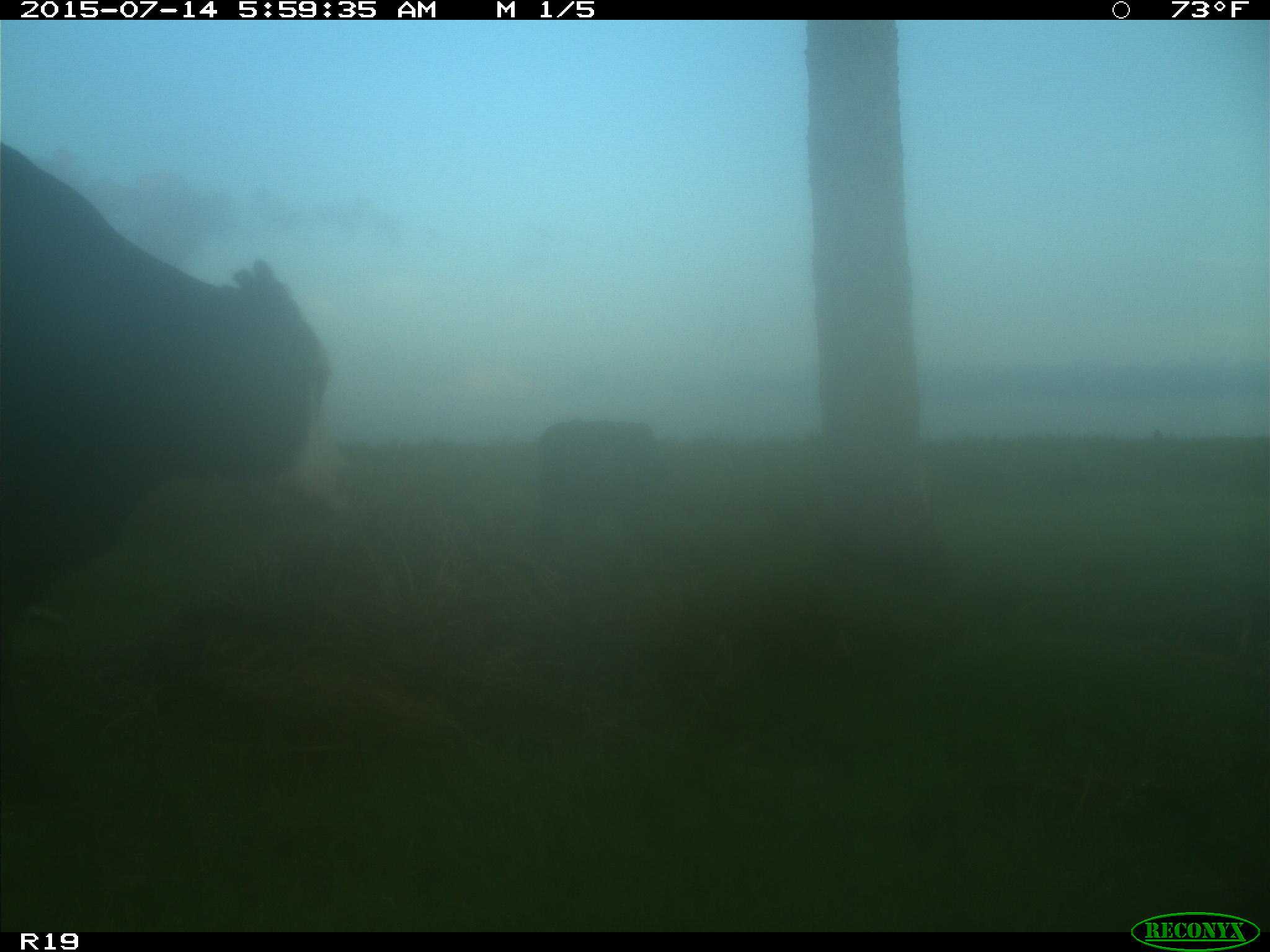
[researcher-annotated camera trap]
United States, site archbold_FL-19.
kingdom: Animalia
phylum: Chordata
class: Mammalia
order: Artiodactyla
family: Bovidae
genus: Bos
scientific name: Bos taurus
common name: domestic cow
Bos taurus (domestic cow).